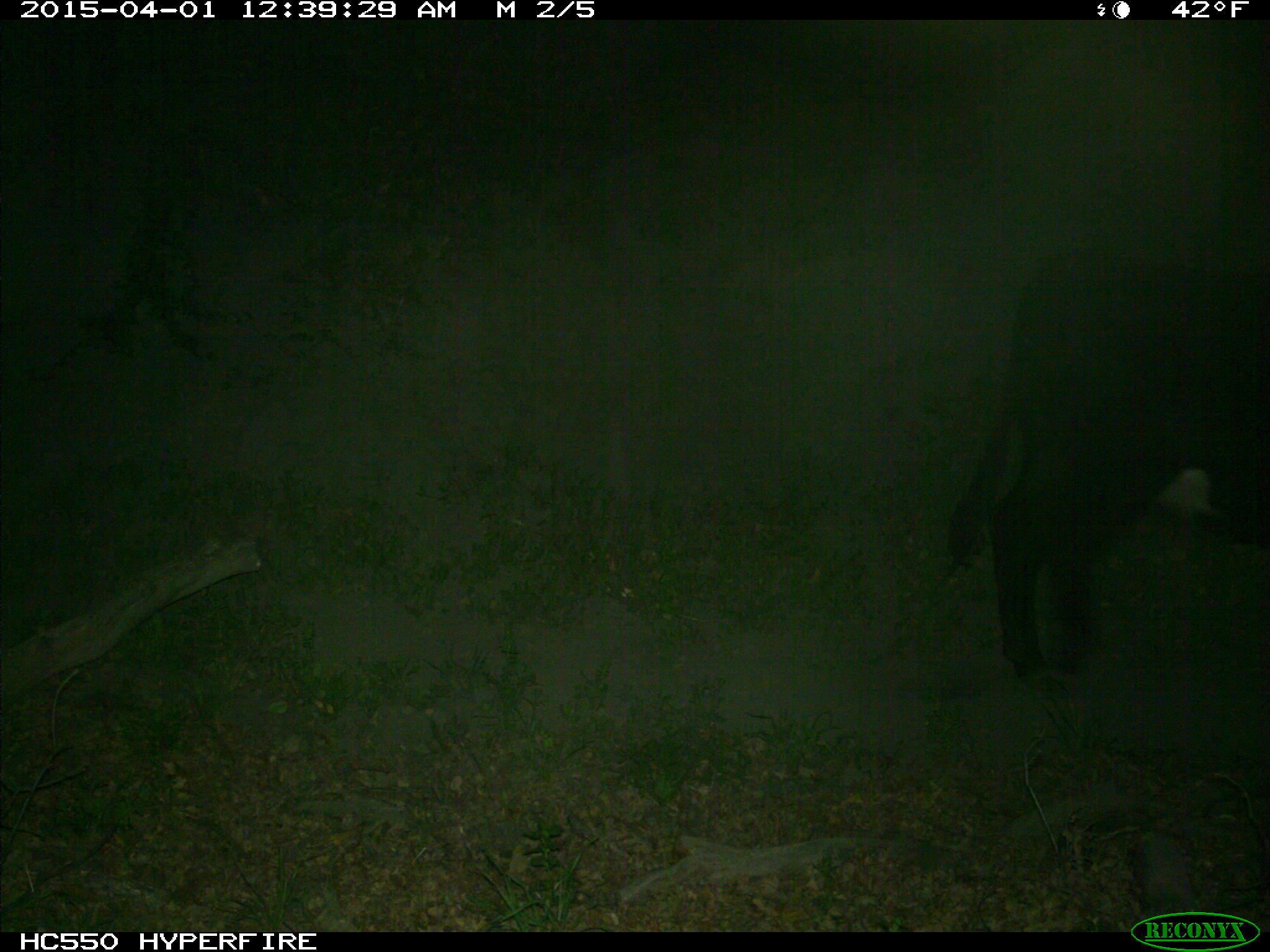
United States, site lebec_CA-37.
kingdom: Animalia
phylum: Chordata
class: Mammalia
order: Artiodactyla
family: Bovidae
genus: Bos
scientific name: Bos taurus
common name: domestic cow